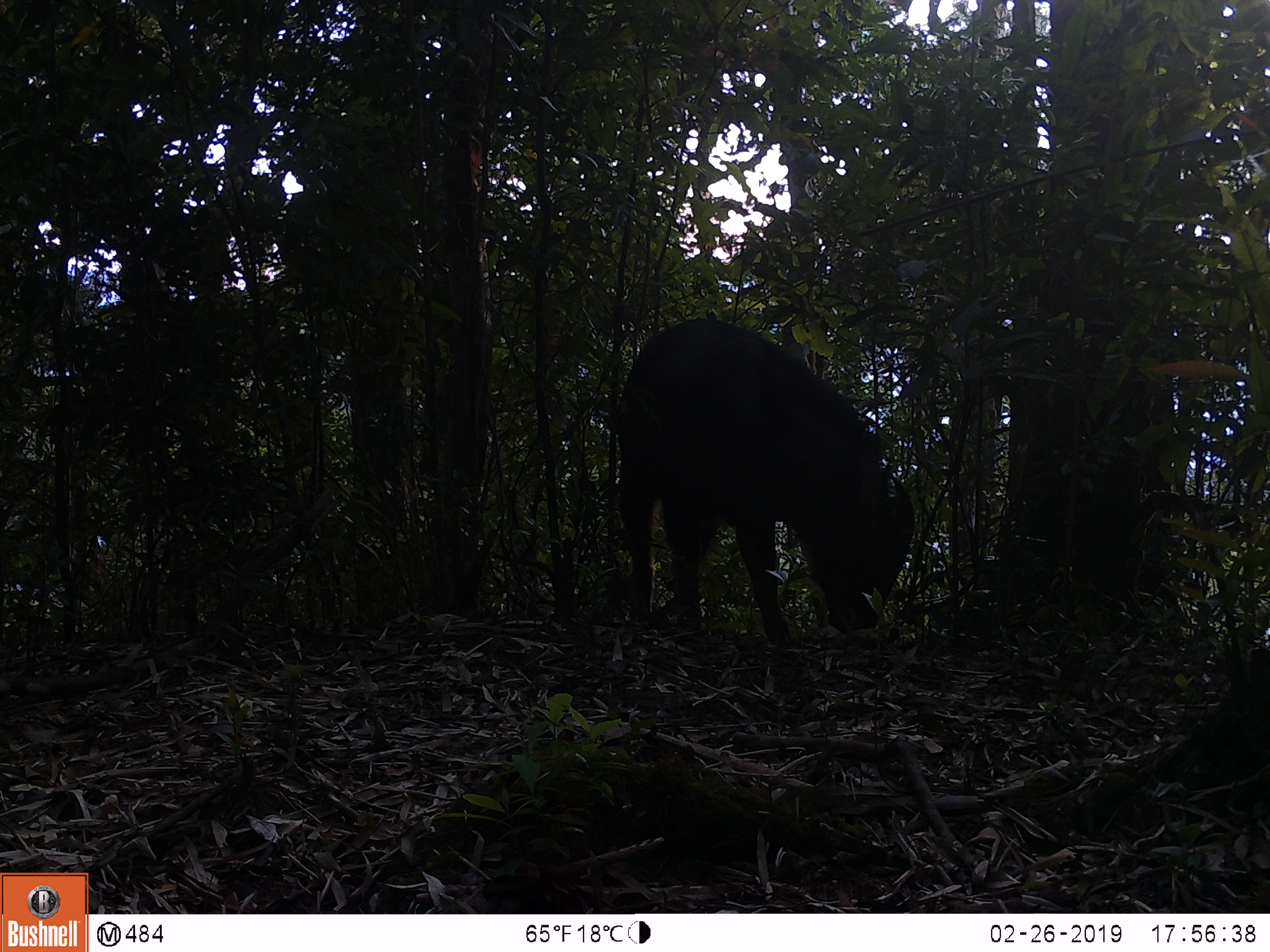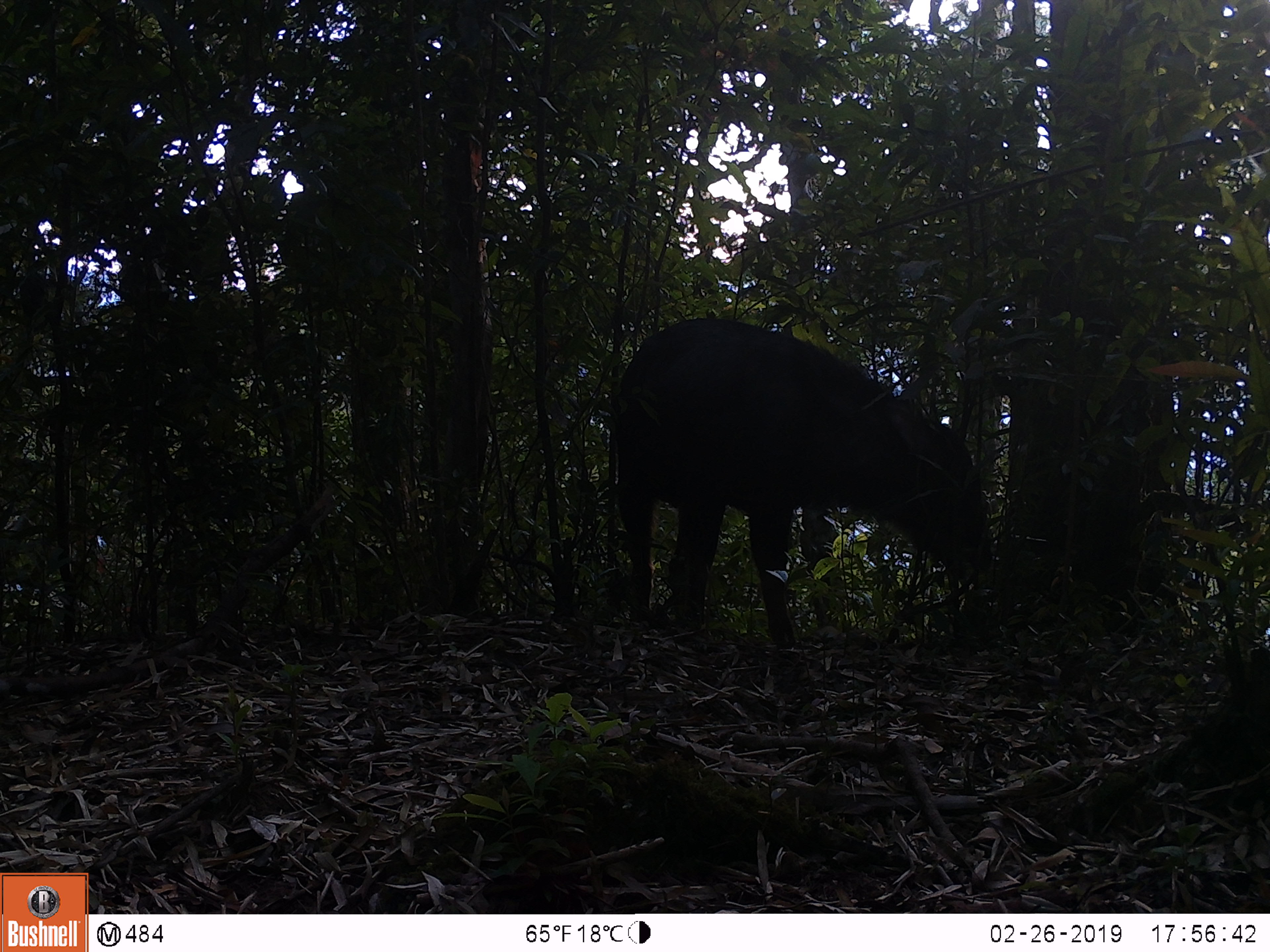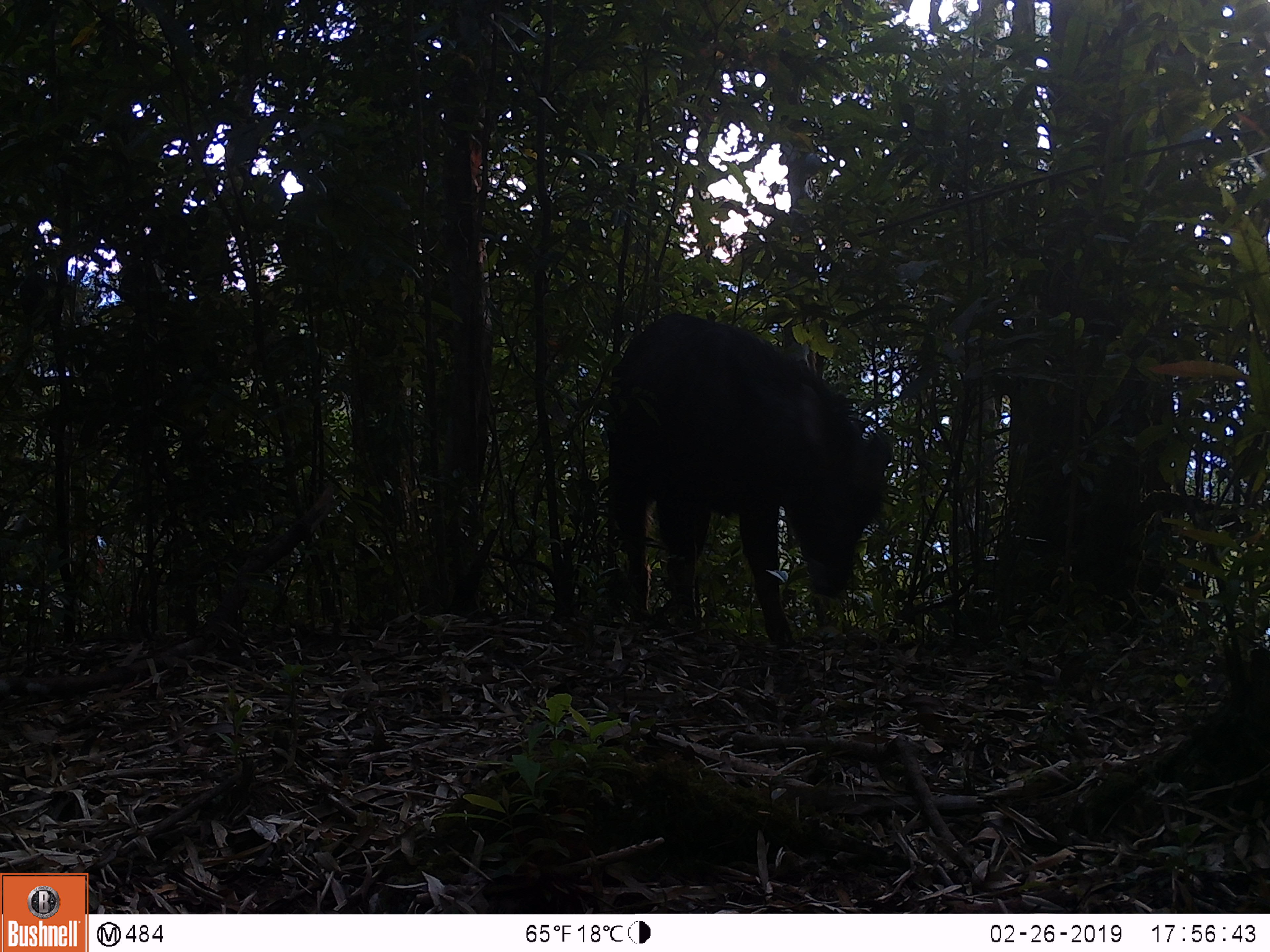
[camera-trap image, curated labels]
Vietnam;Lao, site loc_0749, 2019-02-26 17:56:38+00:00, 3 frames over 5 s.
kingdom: Animalia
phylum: Chordata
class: Mammalia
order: Artiodactyla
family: Bovidae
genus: Capricornis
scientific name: Capricornis sumatraensis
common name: chinese serow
Chinese serow (Capricornis sumatraensis). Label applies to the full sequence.